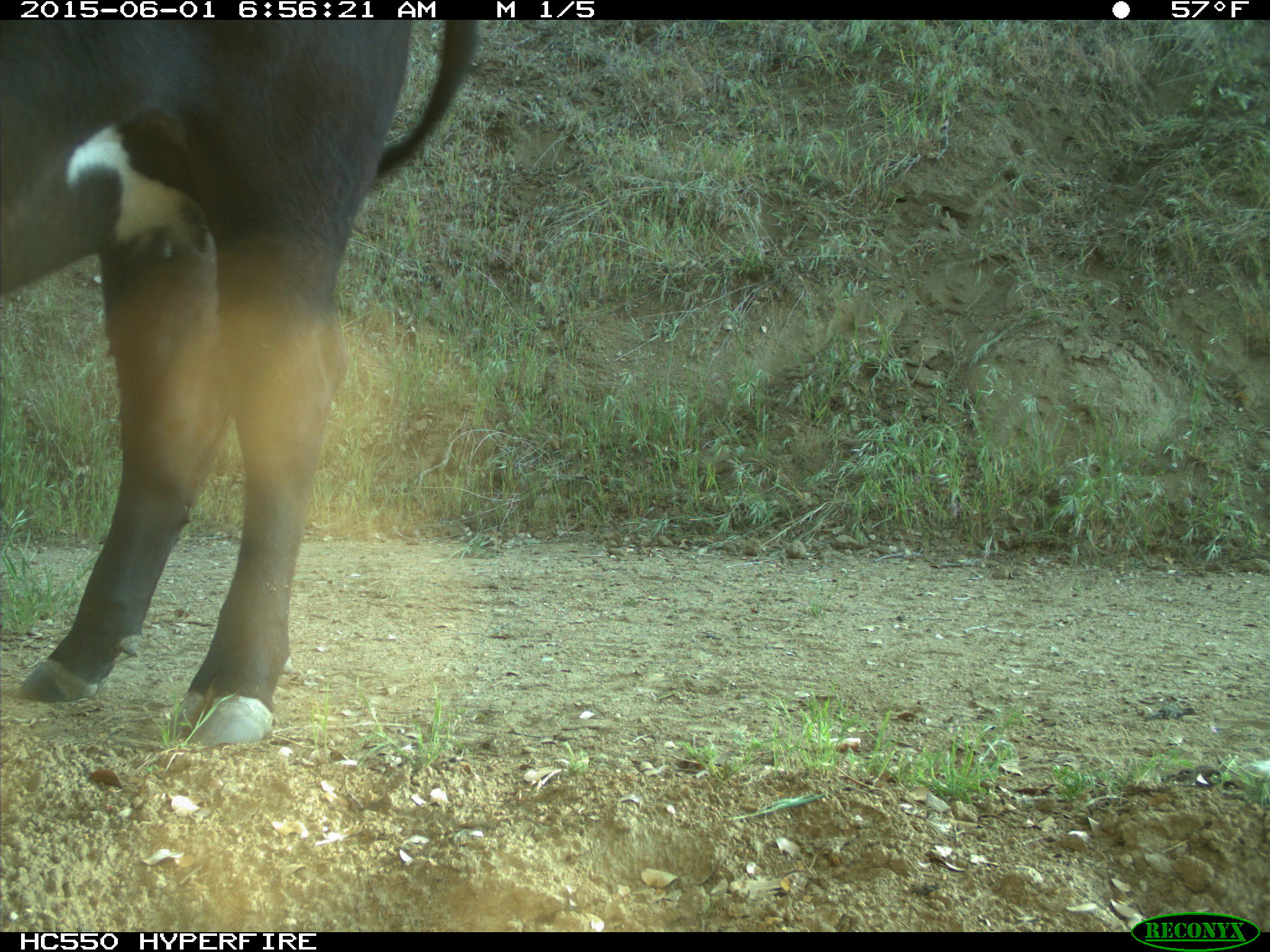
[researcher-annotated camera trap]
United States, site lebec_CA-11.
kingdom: Animalia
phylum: Chordata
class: Mammalia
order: Artiodactyla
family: Bovidae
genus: Bos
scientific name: Bos taurus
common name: domestic cow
Bos taurus (domestic cow).